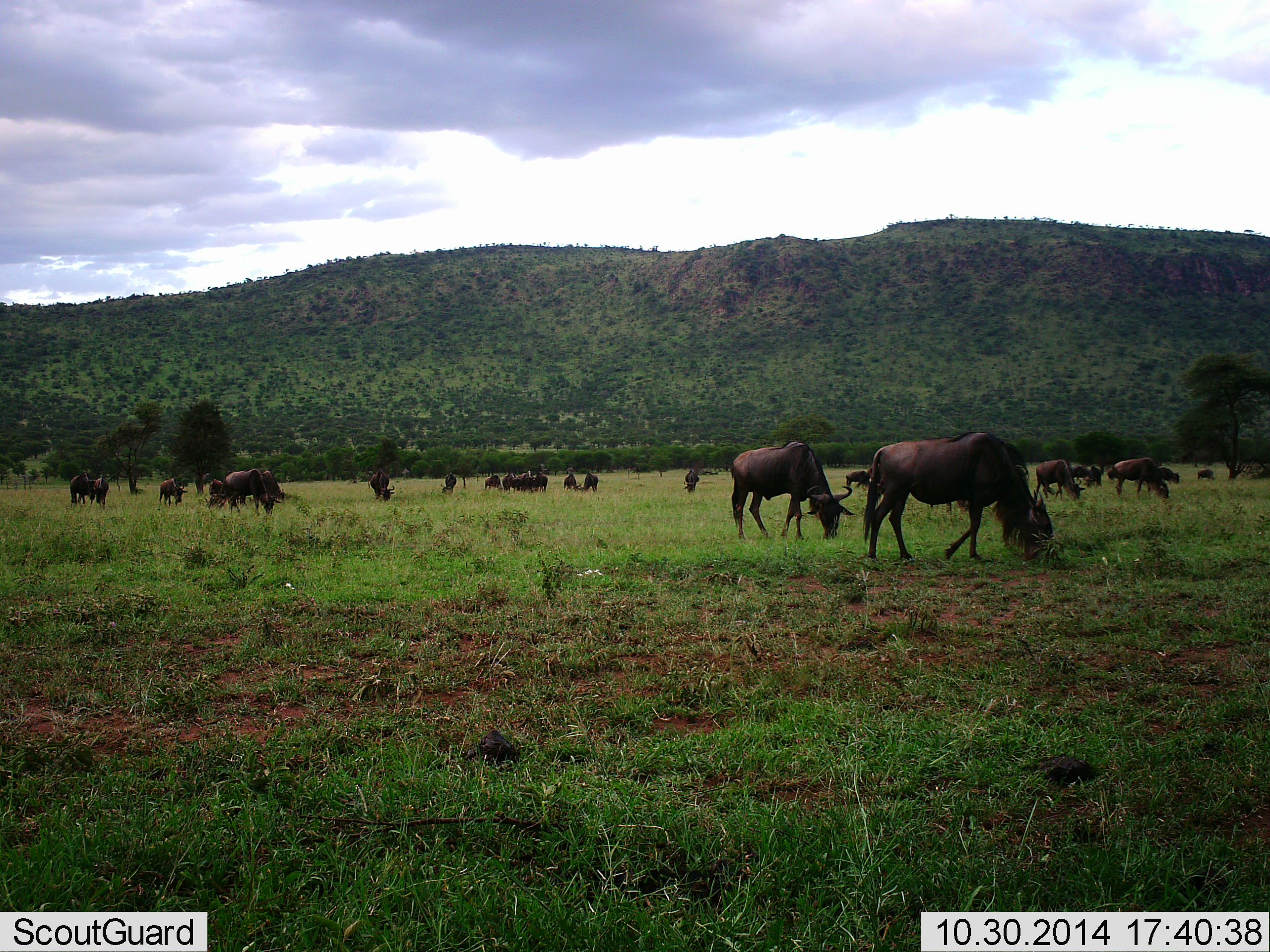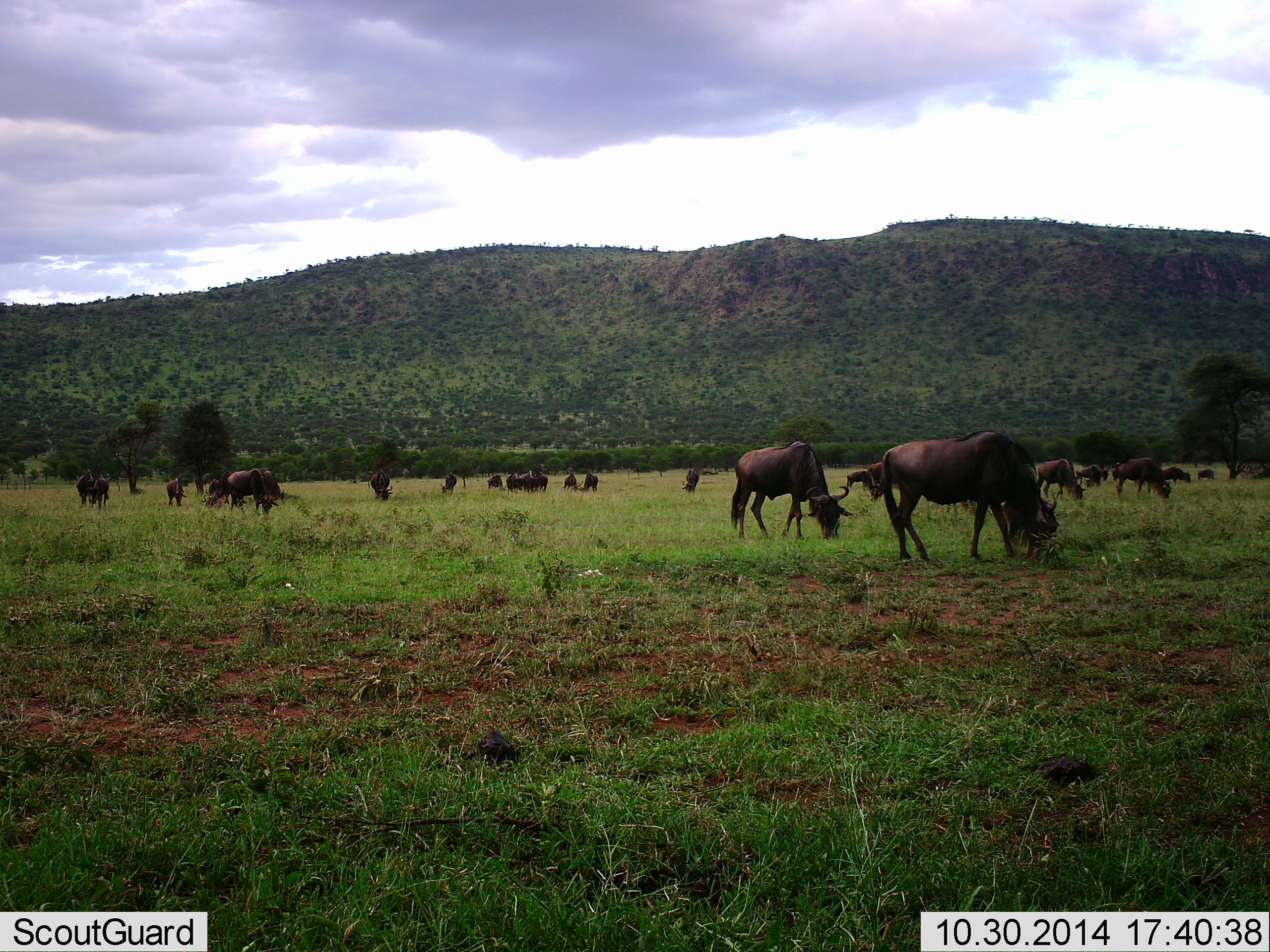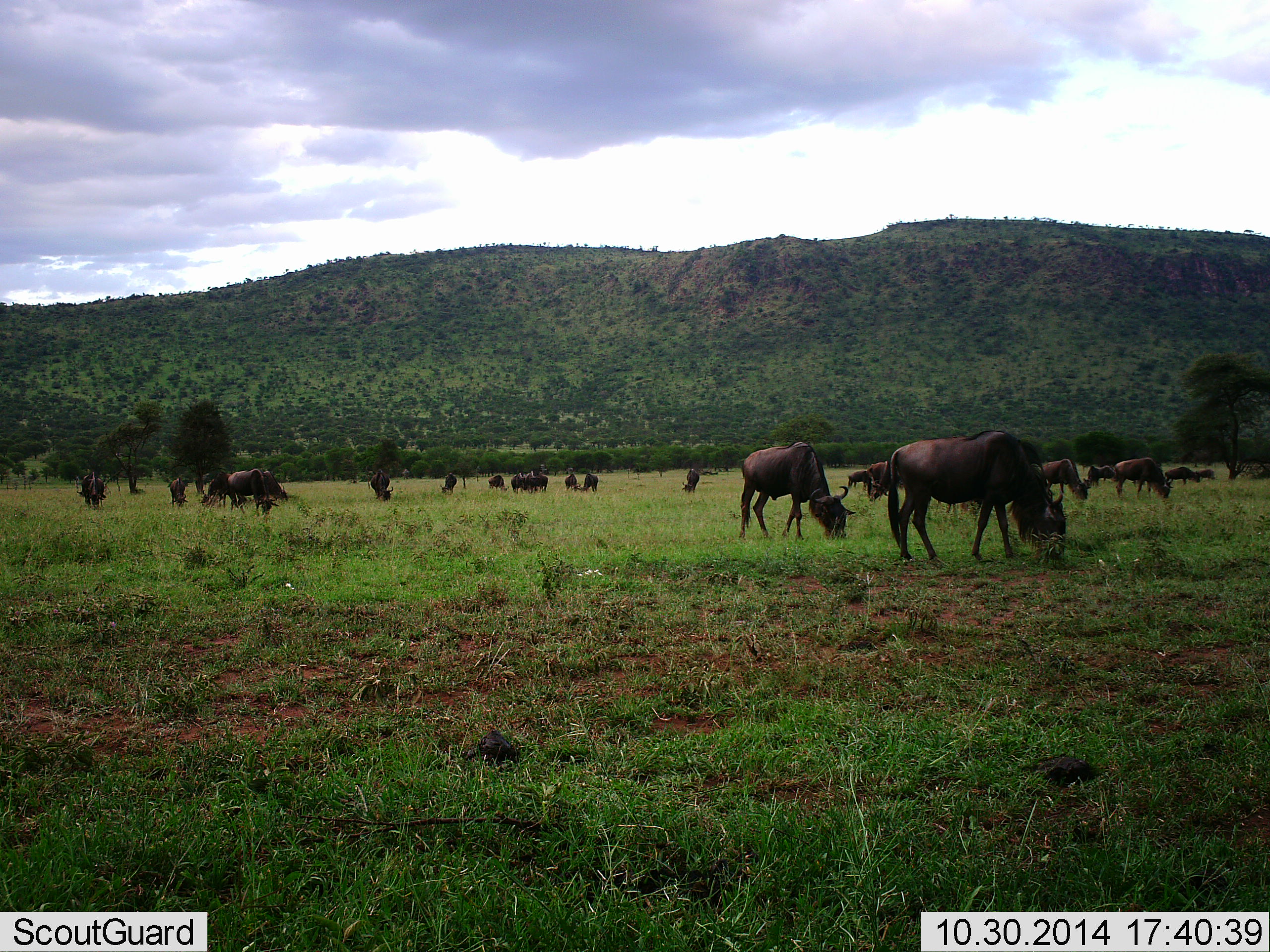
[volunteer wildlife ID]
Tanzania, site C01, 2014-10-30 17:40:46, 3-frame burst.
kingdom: Animalia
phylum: Chordata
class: Mammalia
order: Artiodactyla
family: Bovidae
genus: Connochaetes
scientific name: Connochaetes taurinus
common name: blue wildebeest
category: wildebeest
Wildebeest (blue wildebeest) (Connochaetes taurinus), count 11-50. Behavior (volunteer vote fractions): standing 30%, resting 0%, moving 40%, interacting 0%. Young present (vote fraction): 10%. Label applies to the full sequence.